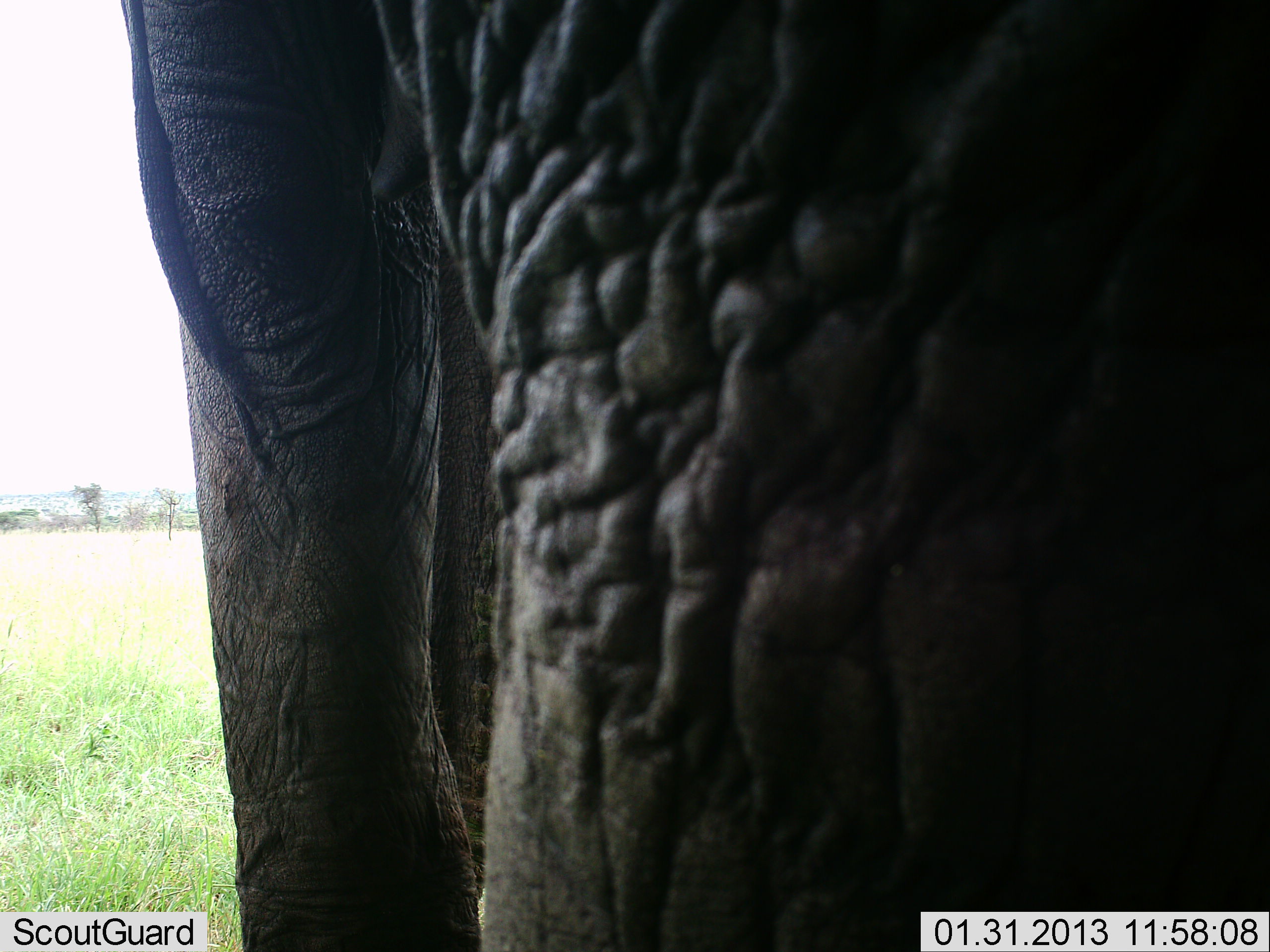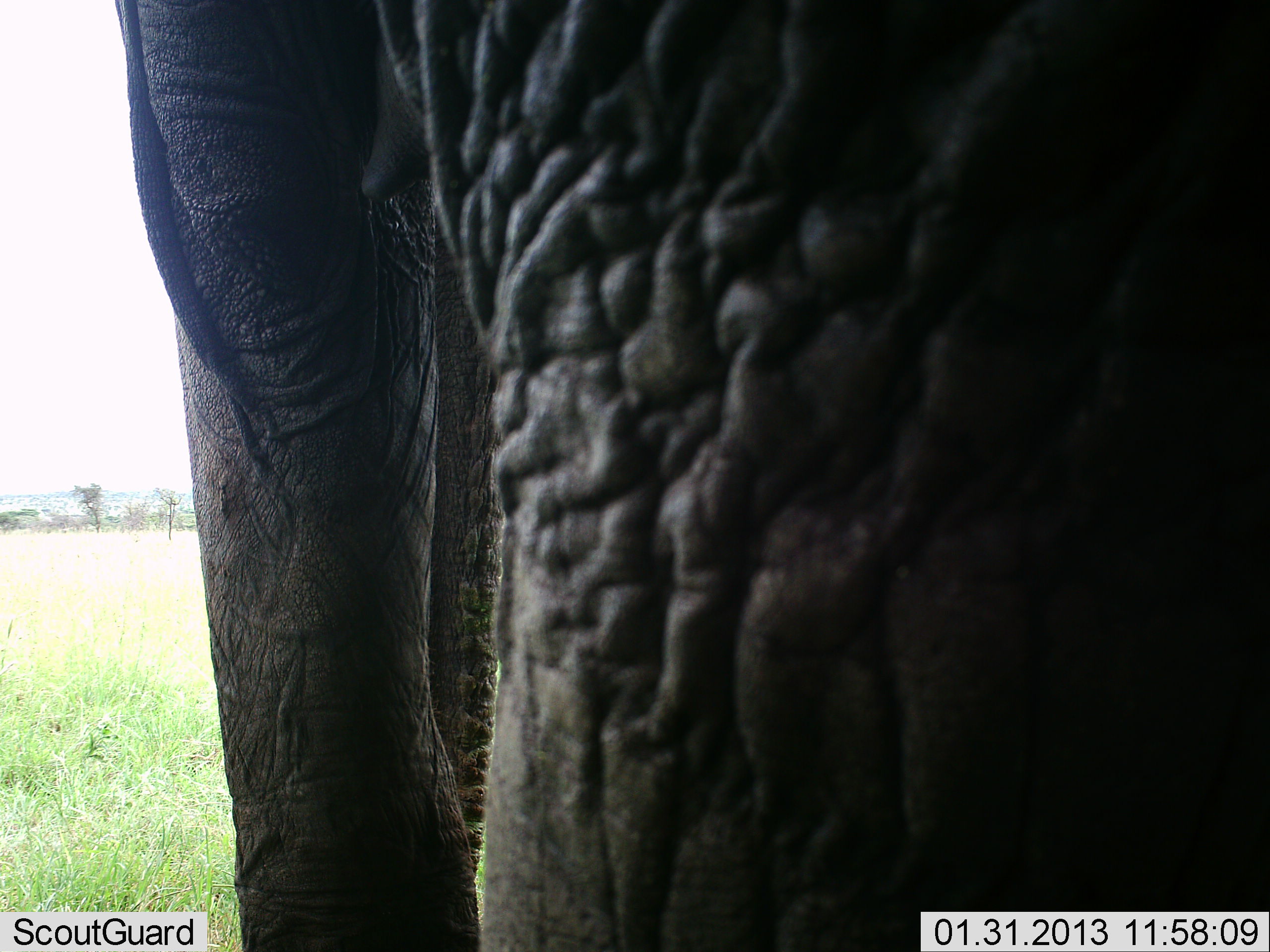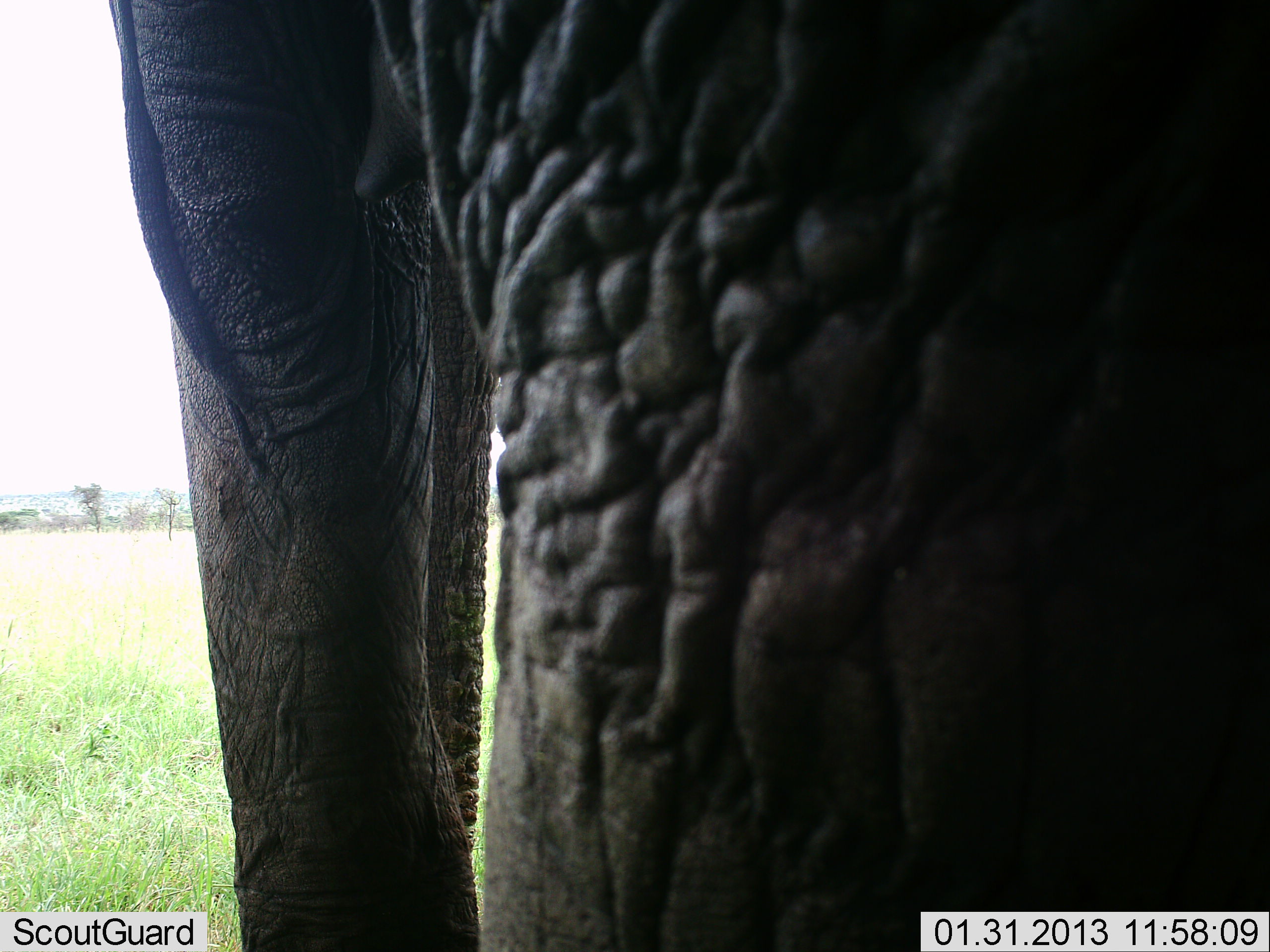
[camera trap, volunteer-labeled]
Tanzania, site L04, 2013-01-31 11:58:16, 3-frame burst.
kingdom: Animalia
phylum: Chordata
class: Mammalia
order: Proboscidea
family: Elephantidae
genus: Loxodonta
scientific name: Loxodonta africana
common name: african bush elephant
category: elephant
Elephant (african bush elephant) (Loxodonta africana), count 1. Behavior (volunteer vote fractions): standing 86%, resting 9%, moving 14%, interacting 0%. Young present (vote fraction): 0%. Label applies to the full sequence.